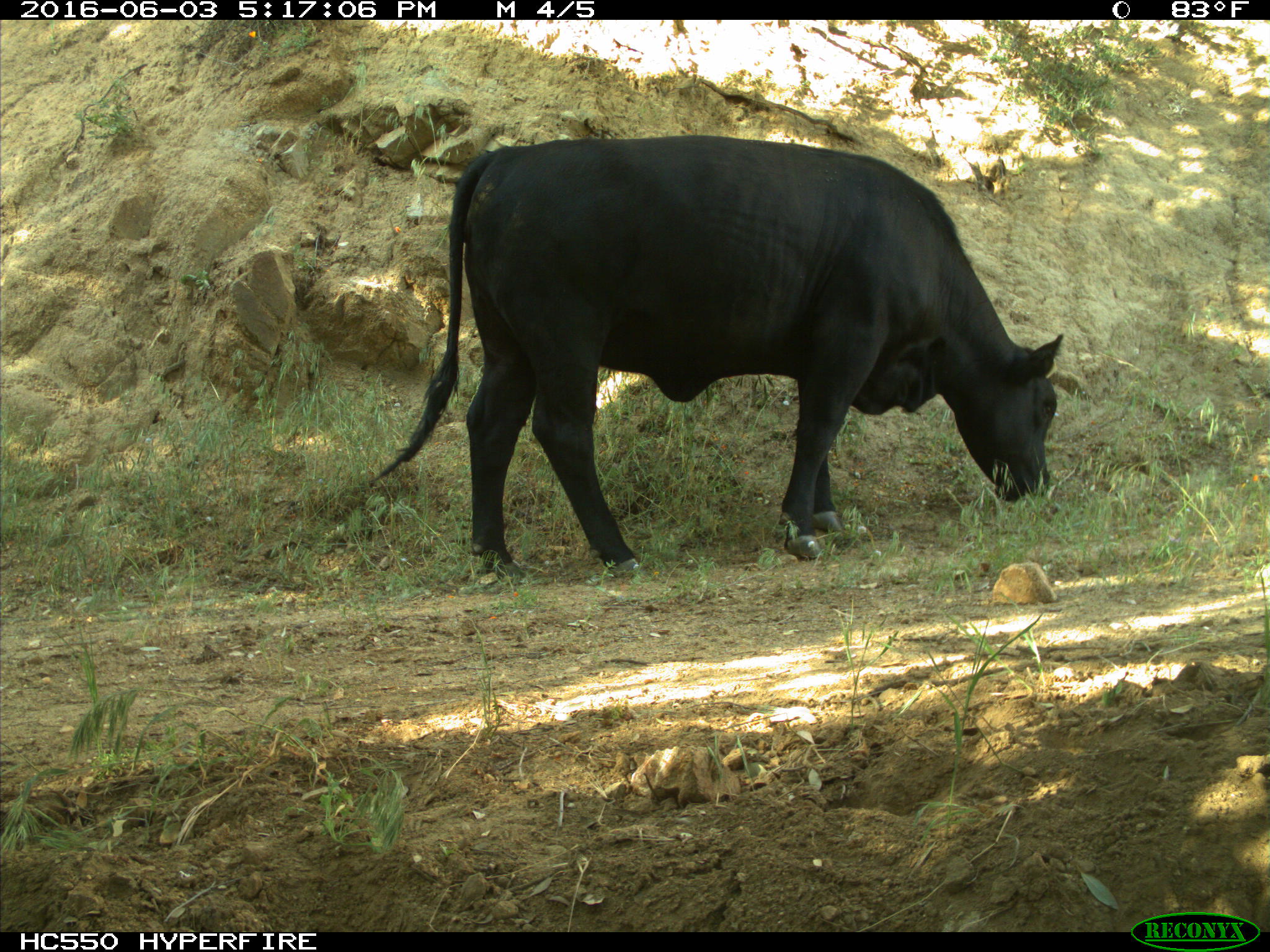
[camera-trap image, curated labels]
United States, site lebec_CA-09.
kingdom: Animalia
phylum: Chordata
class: Mammalia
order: Artiodactyla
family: Bovidae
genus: Bos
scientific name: Bos taurus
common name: domestic cow